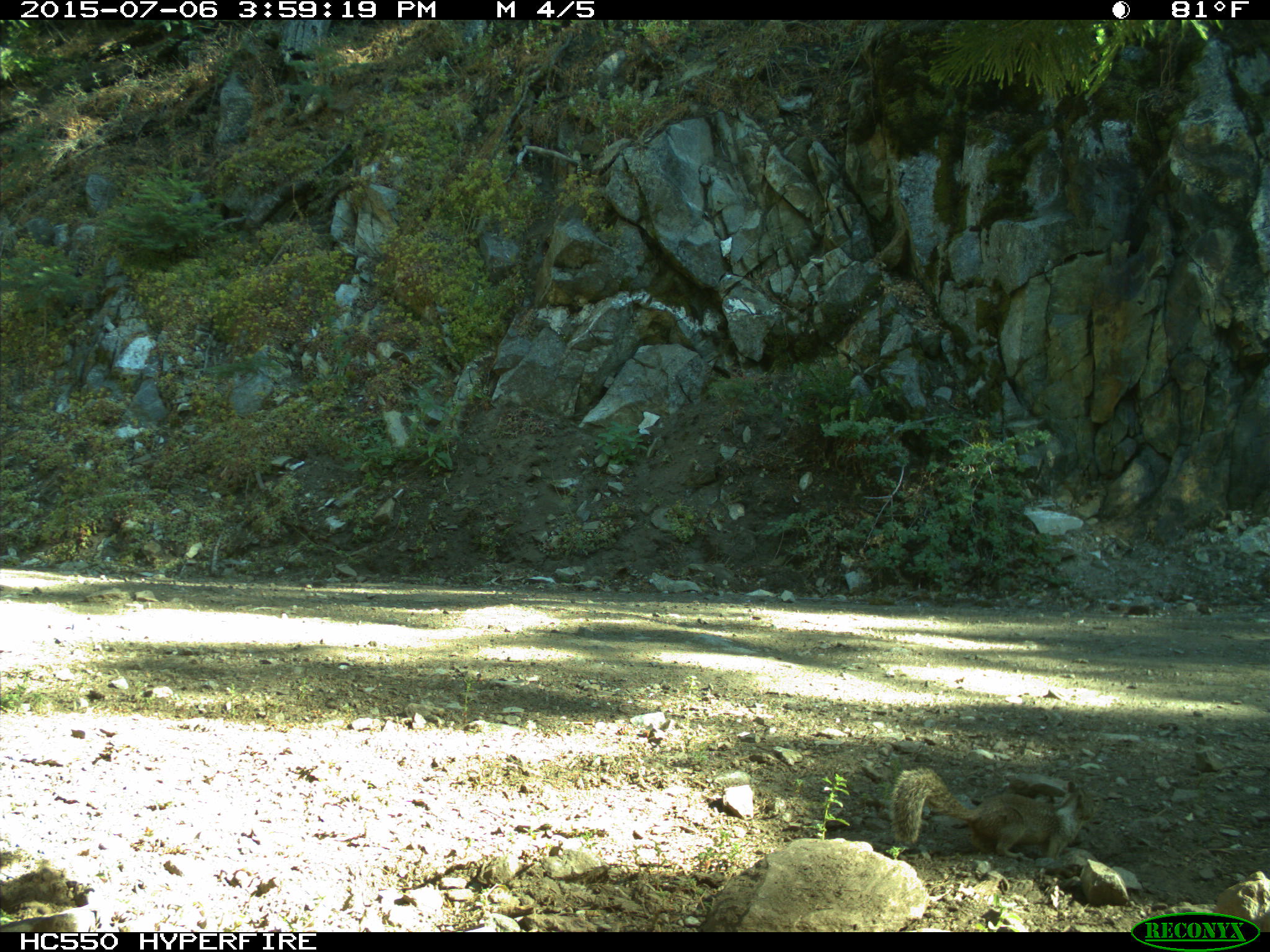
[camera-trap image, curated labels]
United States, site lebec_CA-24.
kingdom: Animalia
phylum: Chordata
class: Mammalia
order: Rodentia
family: Sciuridae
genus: Otospermophilus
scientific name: Otospermophilus beecheyi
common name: california ground squirrel